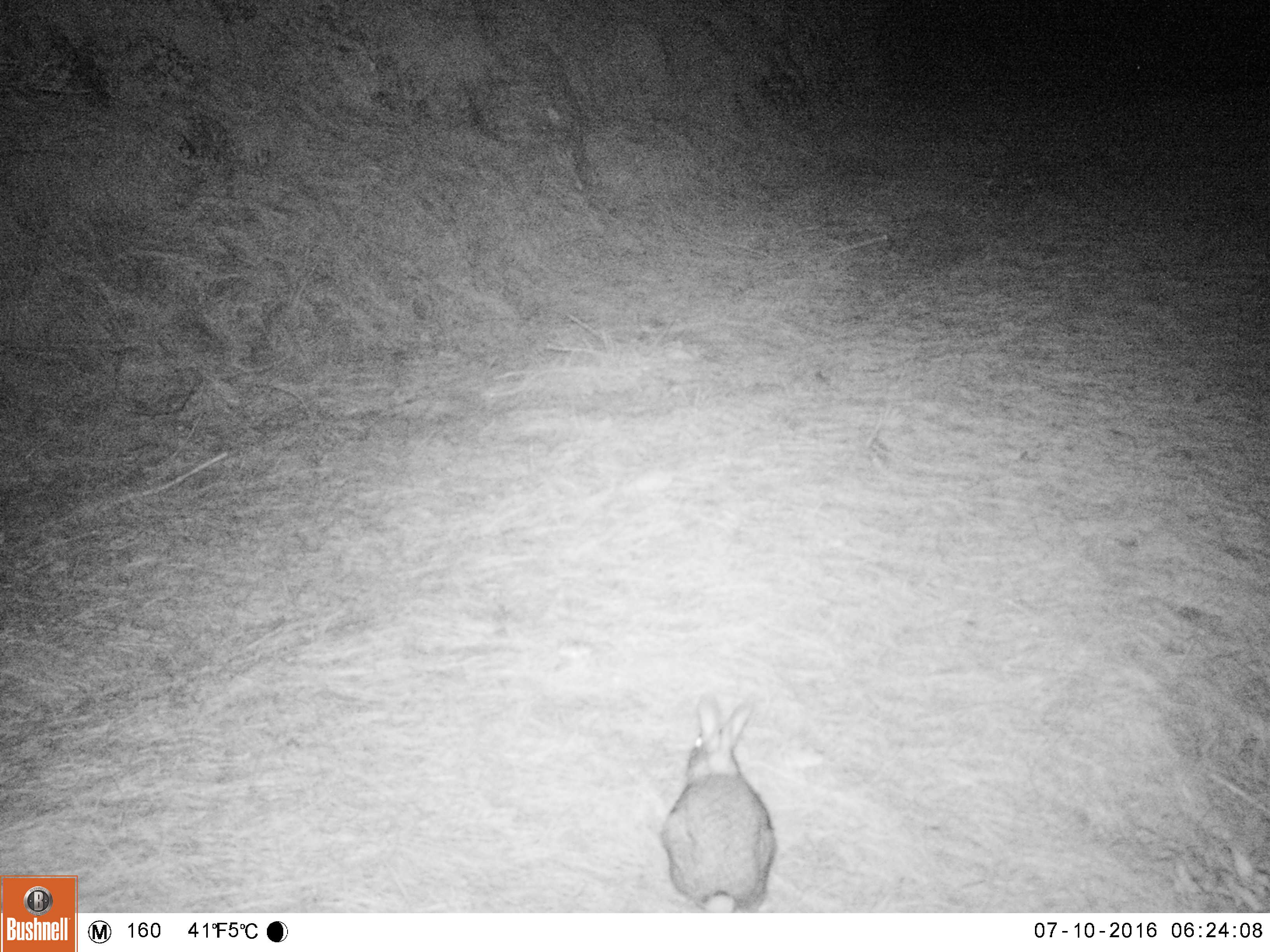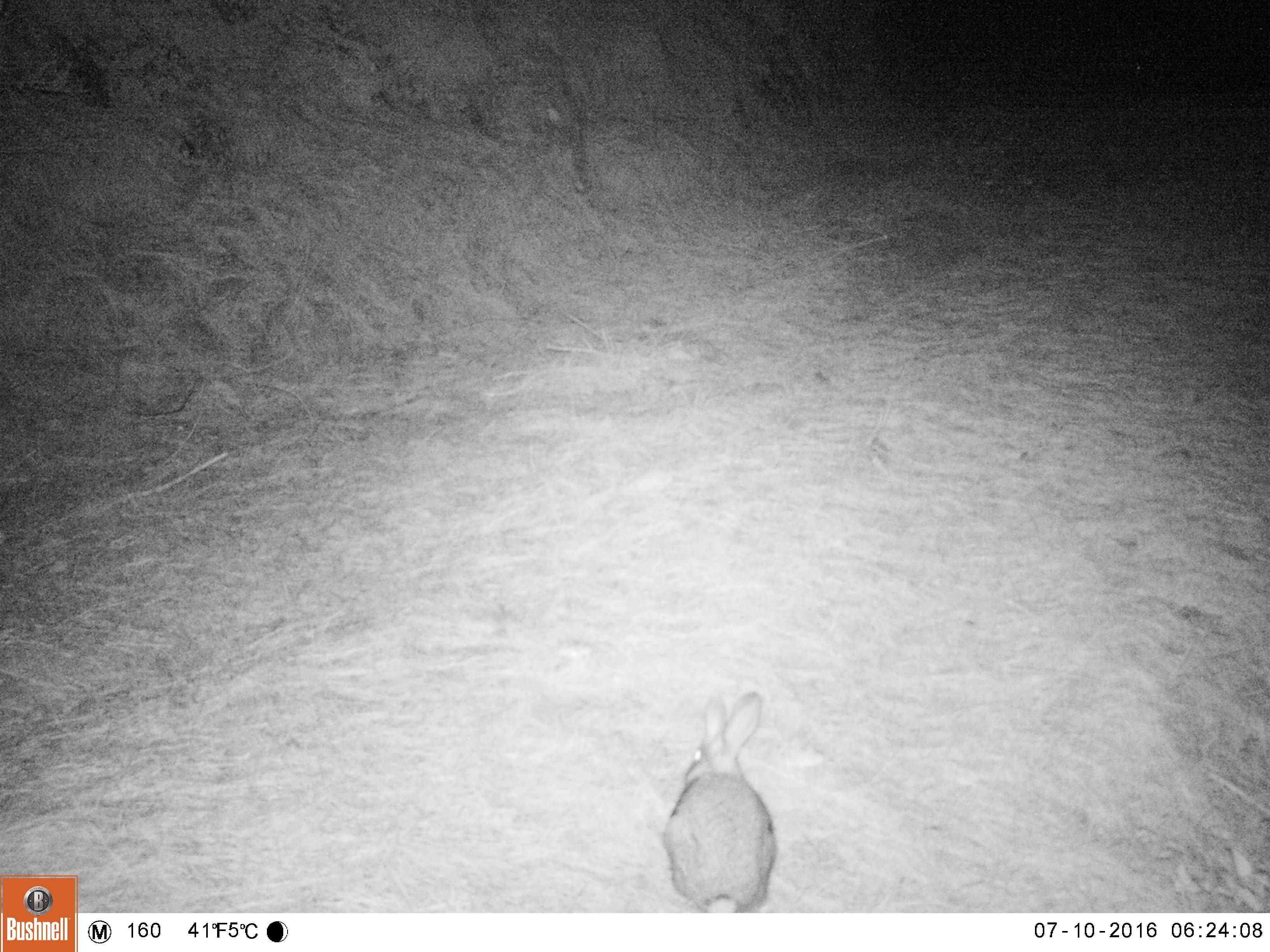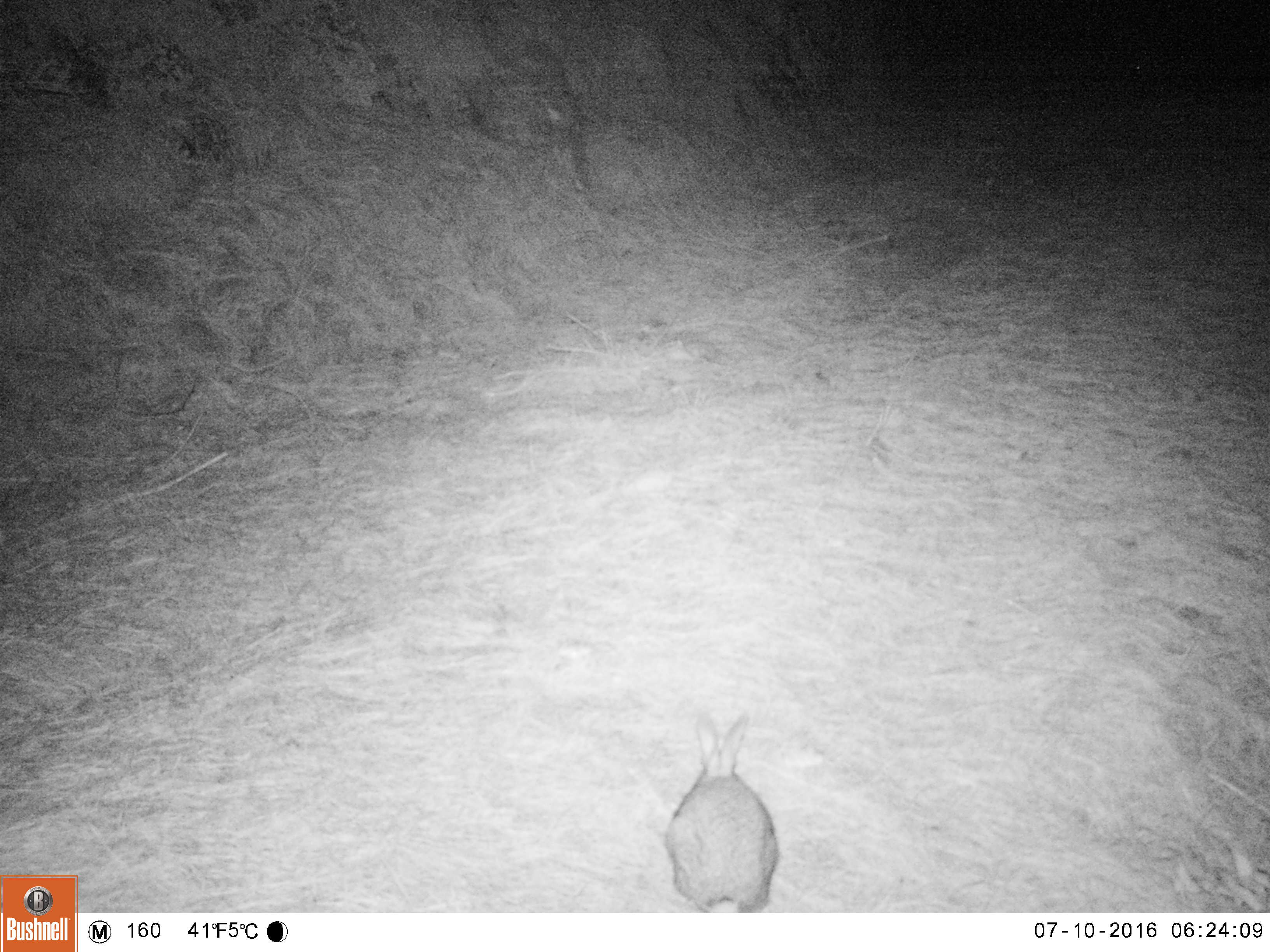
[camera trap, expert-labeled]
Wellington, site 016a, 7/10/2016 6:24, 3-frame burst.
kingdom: Animalia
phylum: Chordata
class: Mammalia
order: Lagomorpha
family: Leporidae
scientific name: Leporidae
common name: rabbit